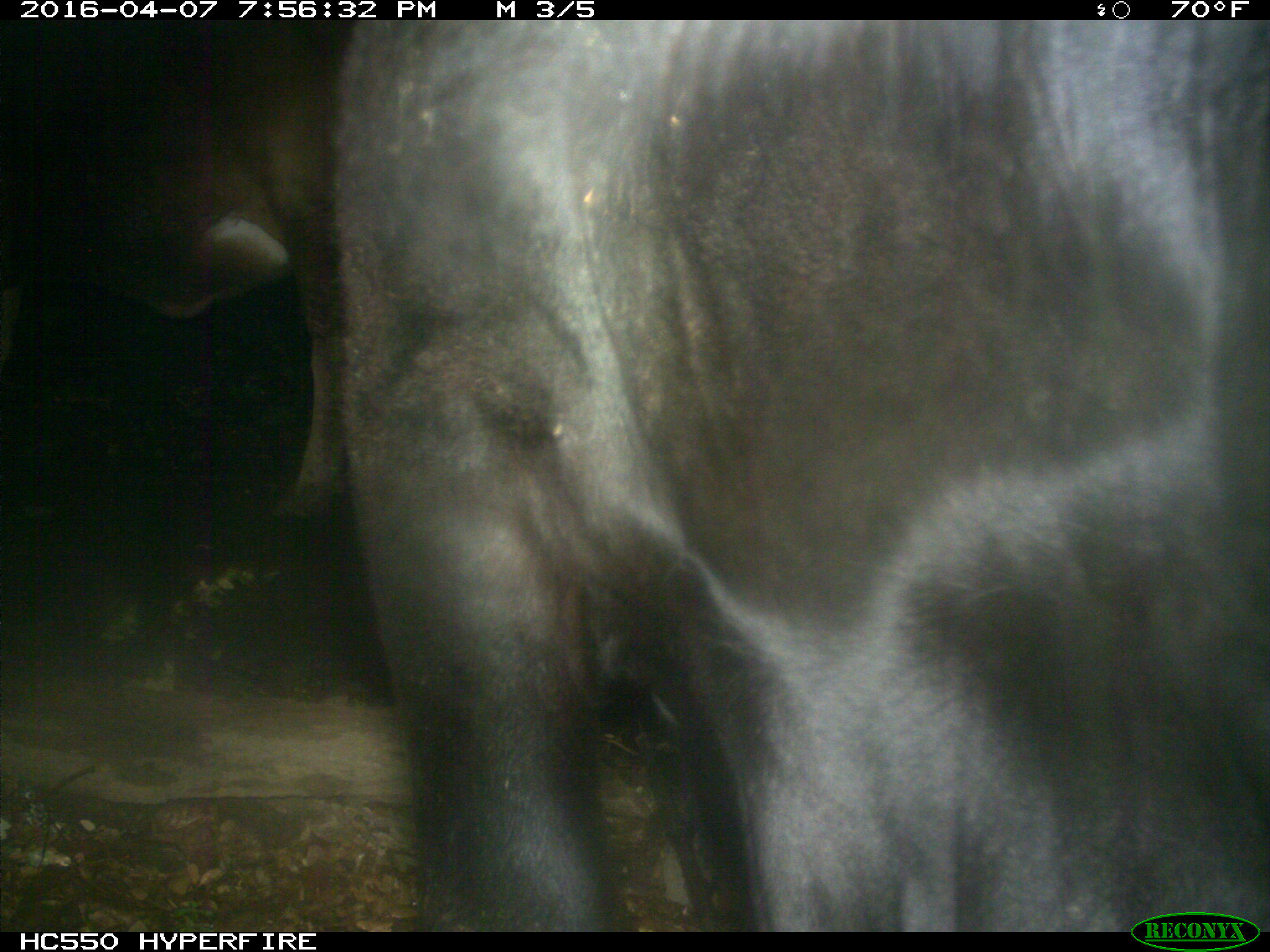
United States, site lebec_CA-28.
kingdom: Animalia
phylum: Chordata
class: Mammalia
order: Artiodactyla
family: Bovidae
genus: Bos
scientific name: Bos taurus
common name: domestic cow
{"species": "Bos taurus (domestic cow)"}